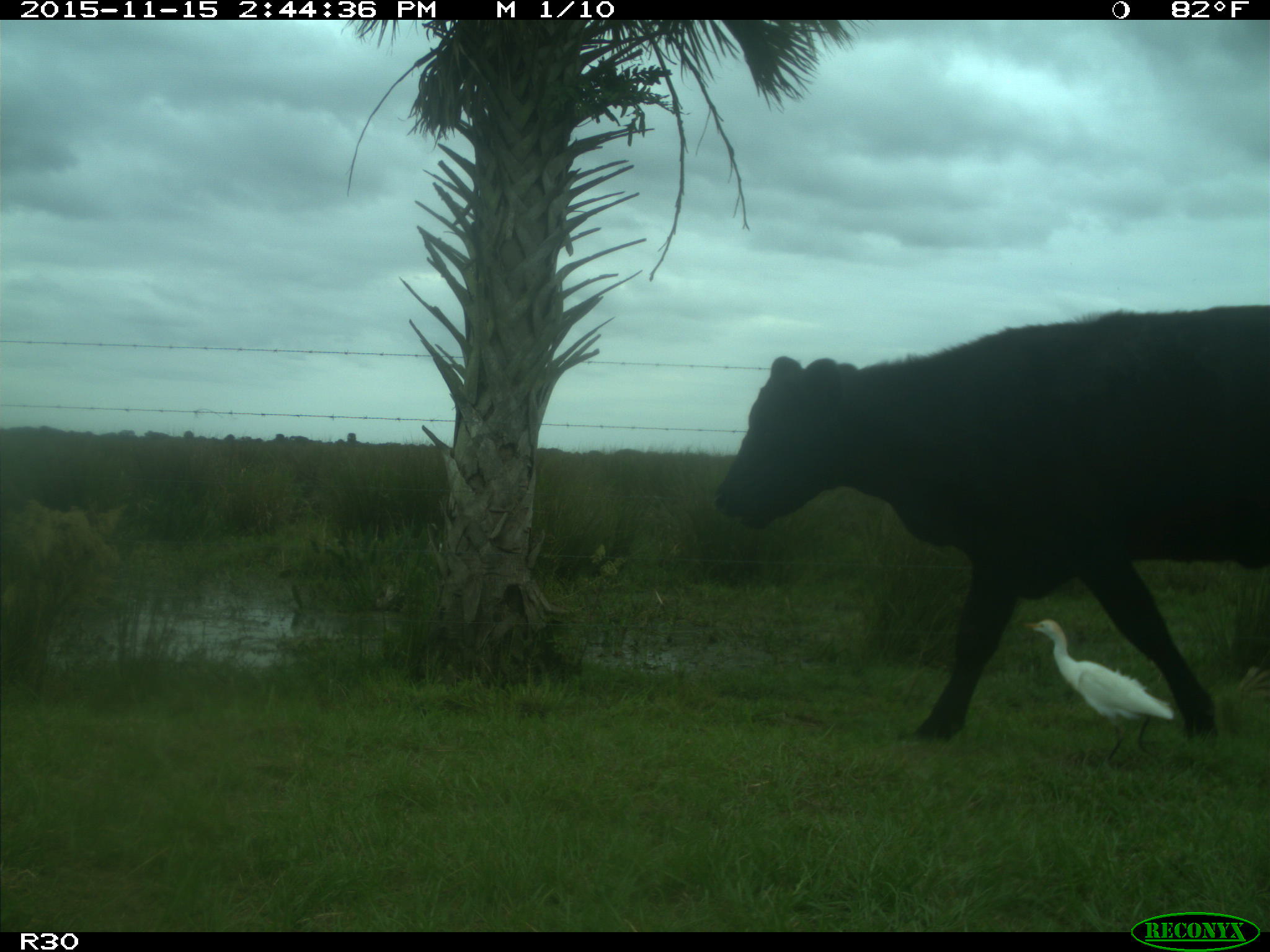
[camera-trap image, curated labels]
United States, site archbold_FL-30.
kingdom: Animalia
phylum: Chordata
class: Mammalia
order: Artiodactyla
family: Bovidae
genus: Bos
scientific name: Bos taurus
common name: domestic cow